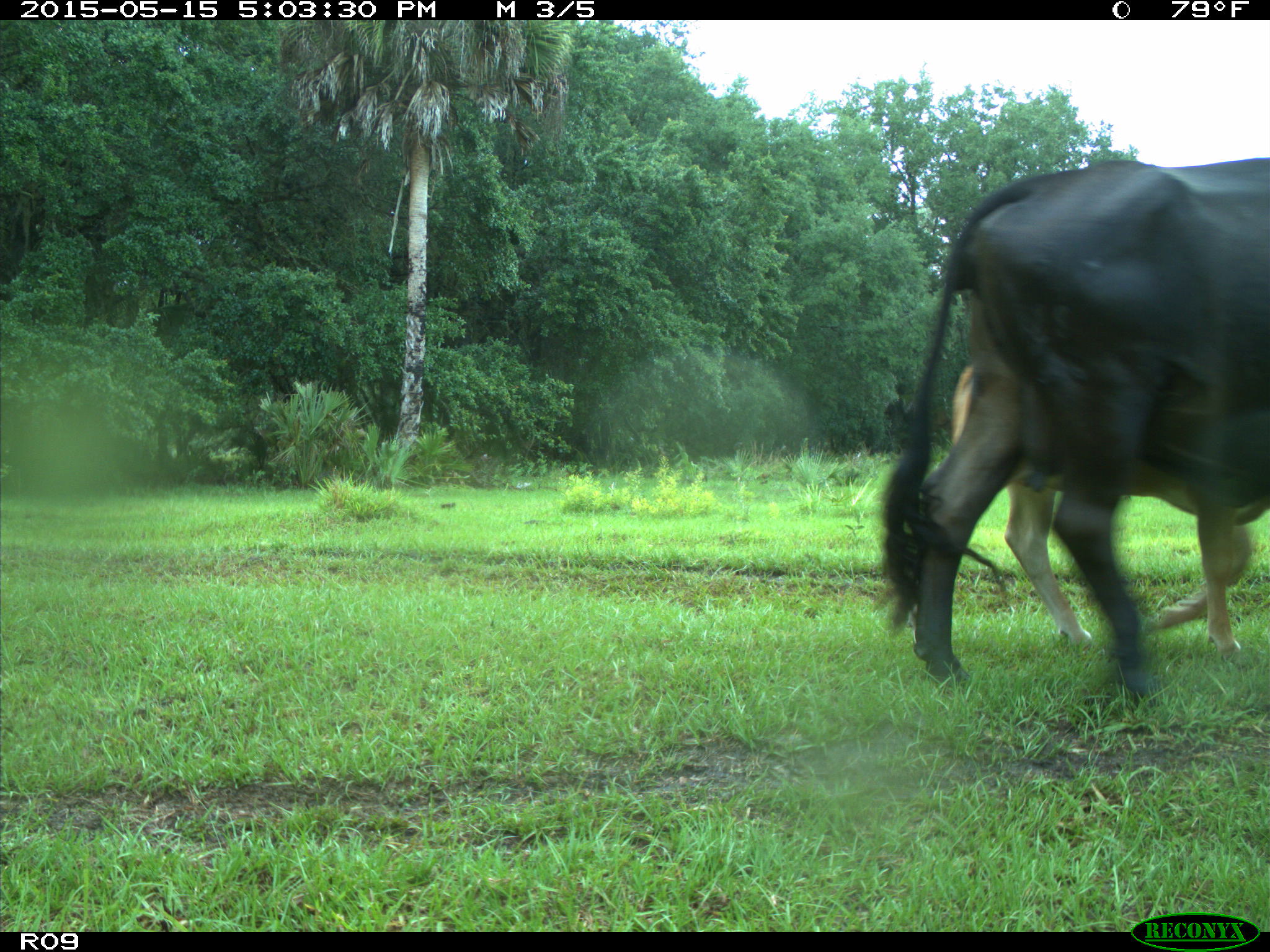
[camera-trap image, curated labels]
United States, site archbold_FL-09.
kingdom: Animalia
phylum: Chordata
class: Mammalia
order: Artiodactyla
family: Bovidae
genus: Bos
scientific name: Bos taurus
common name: domestic cow